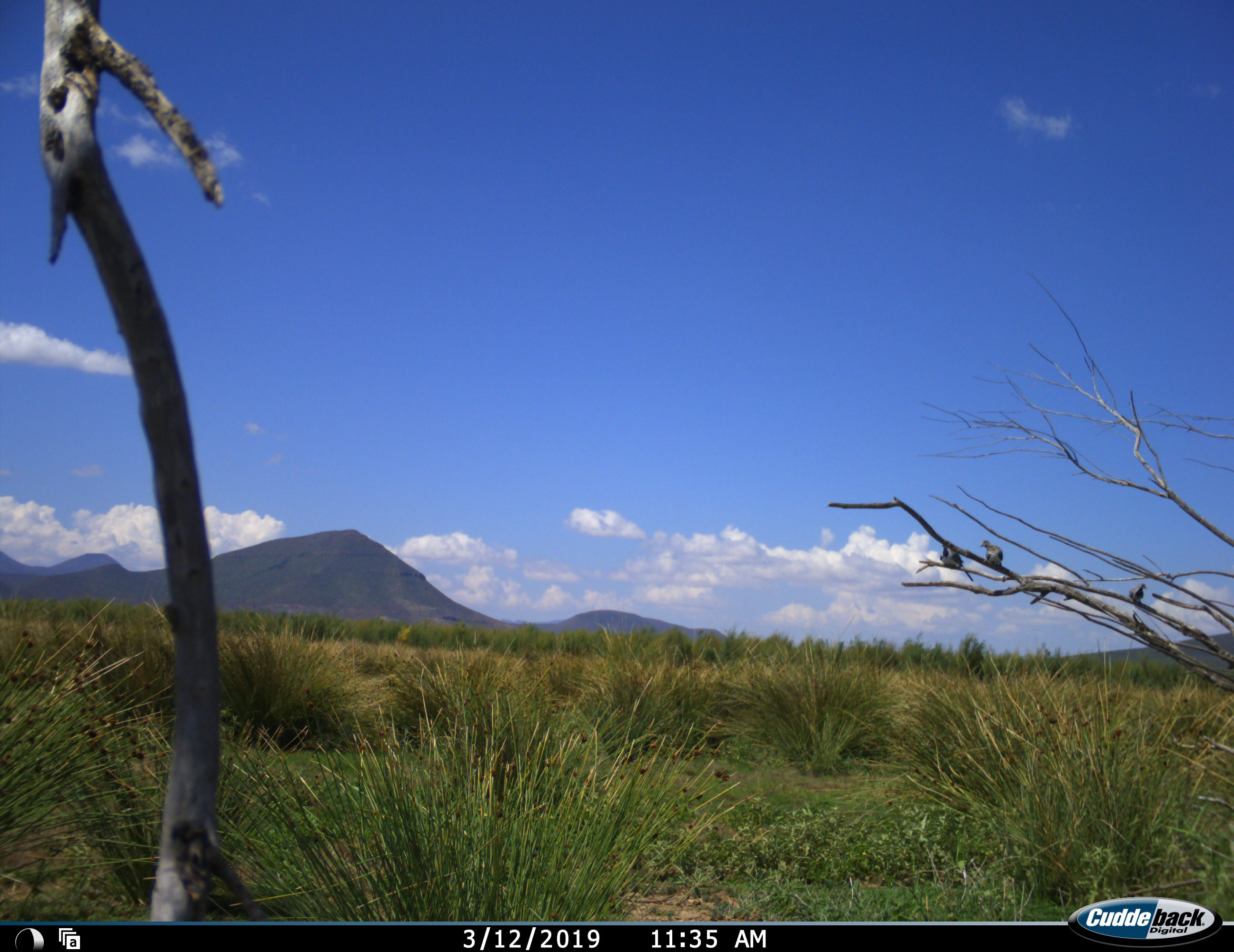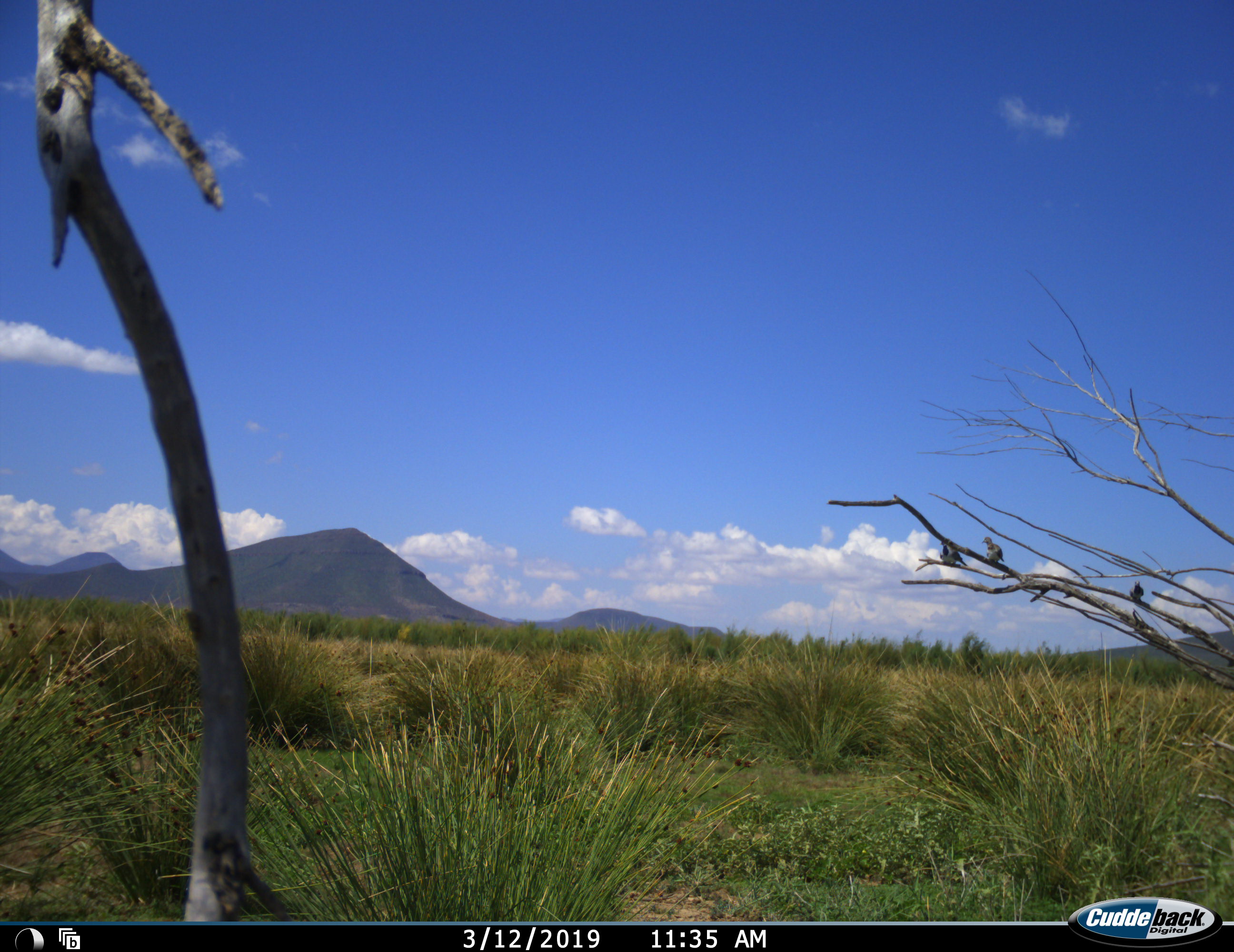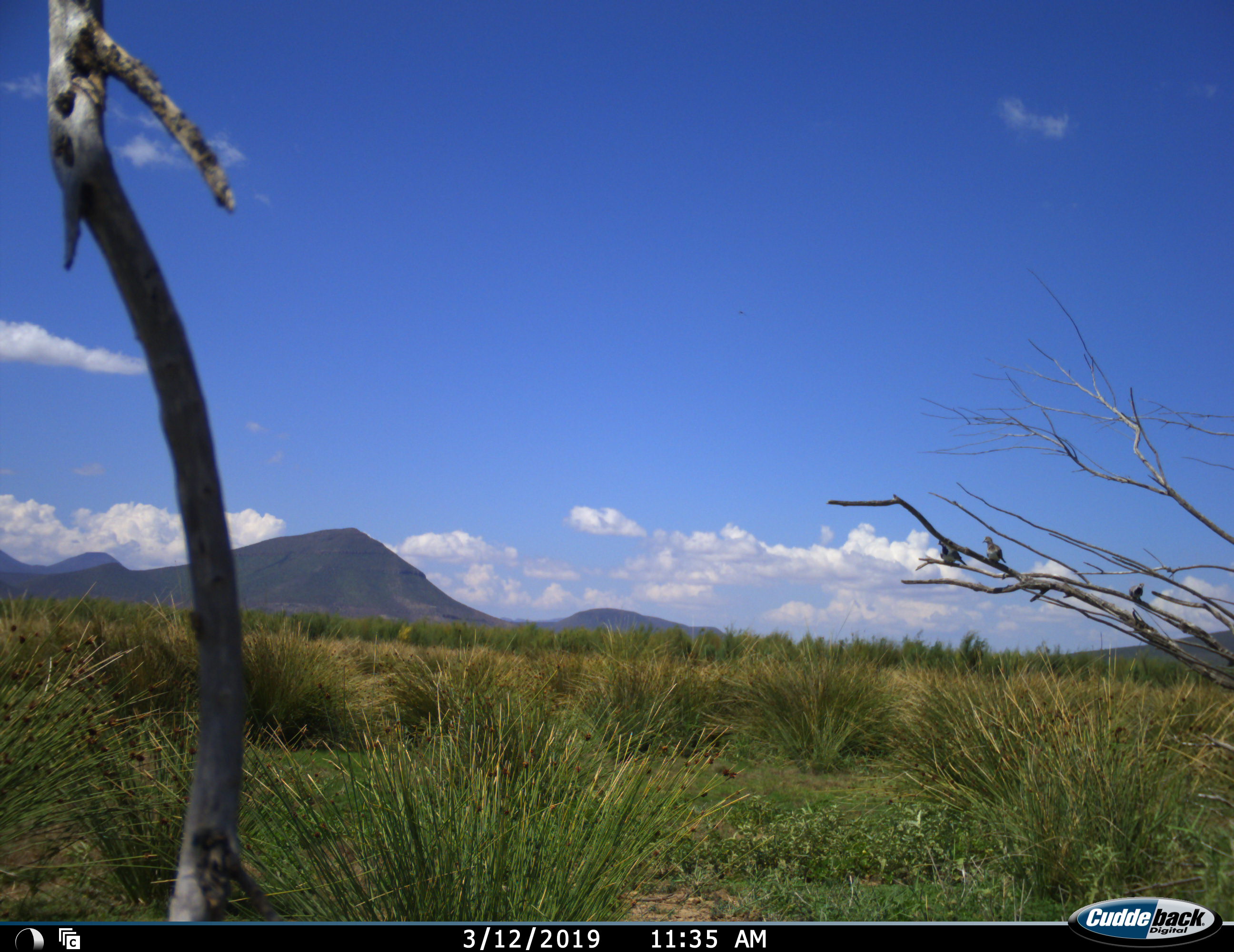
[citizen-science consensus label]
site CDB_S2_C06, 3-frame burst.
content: unidentified animal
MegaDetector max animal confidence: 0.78